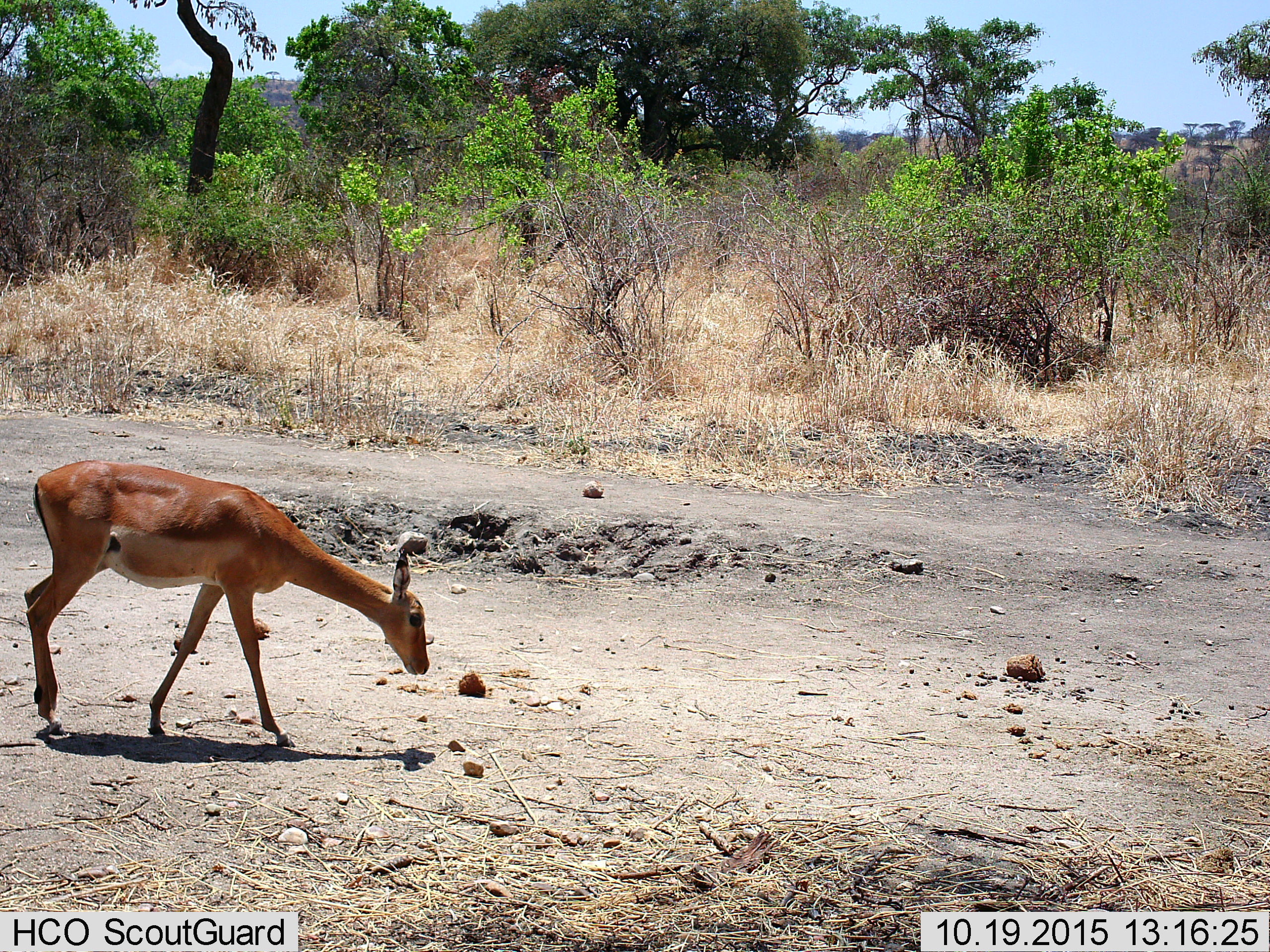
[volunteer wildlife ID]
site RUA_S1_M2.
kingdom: Animalia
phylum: Chordata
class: Mammalia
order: Artiodactyla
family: Bovidae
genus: Aepyceros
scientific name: Aepyceros melampus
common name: impala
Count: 1.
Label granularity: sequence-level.